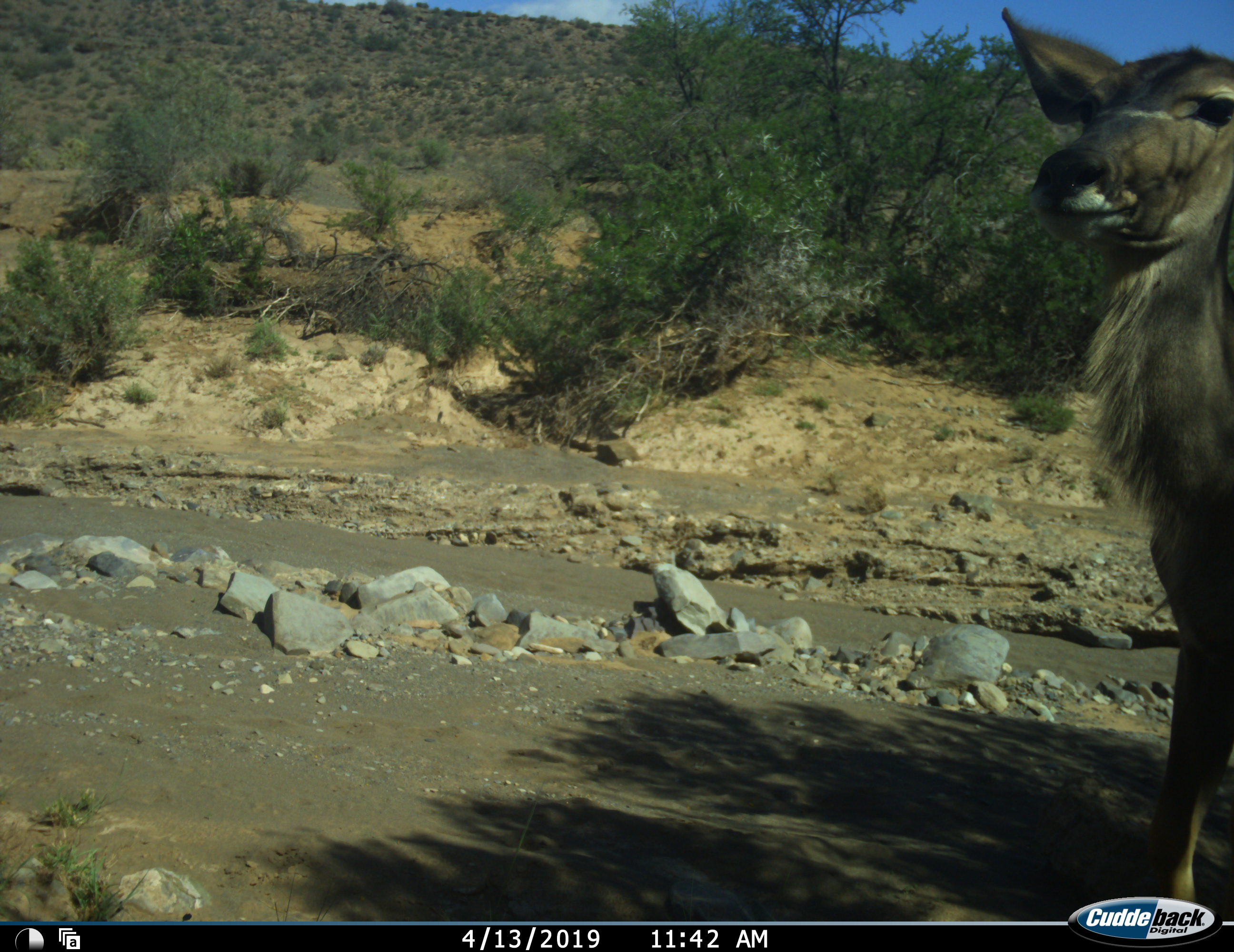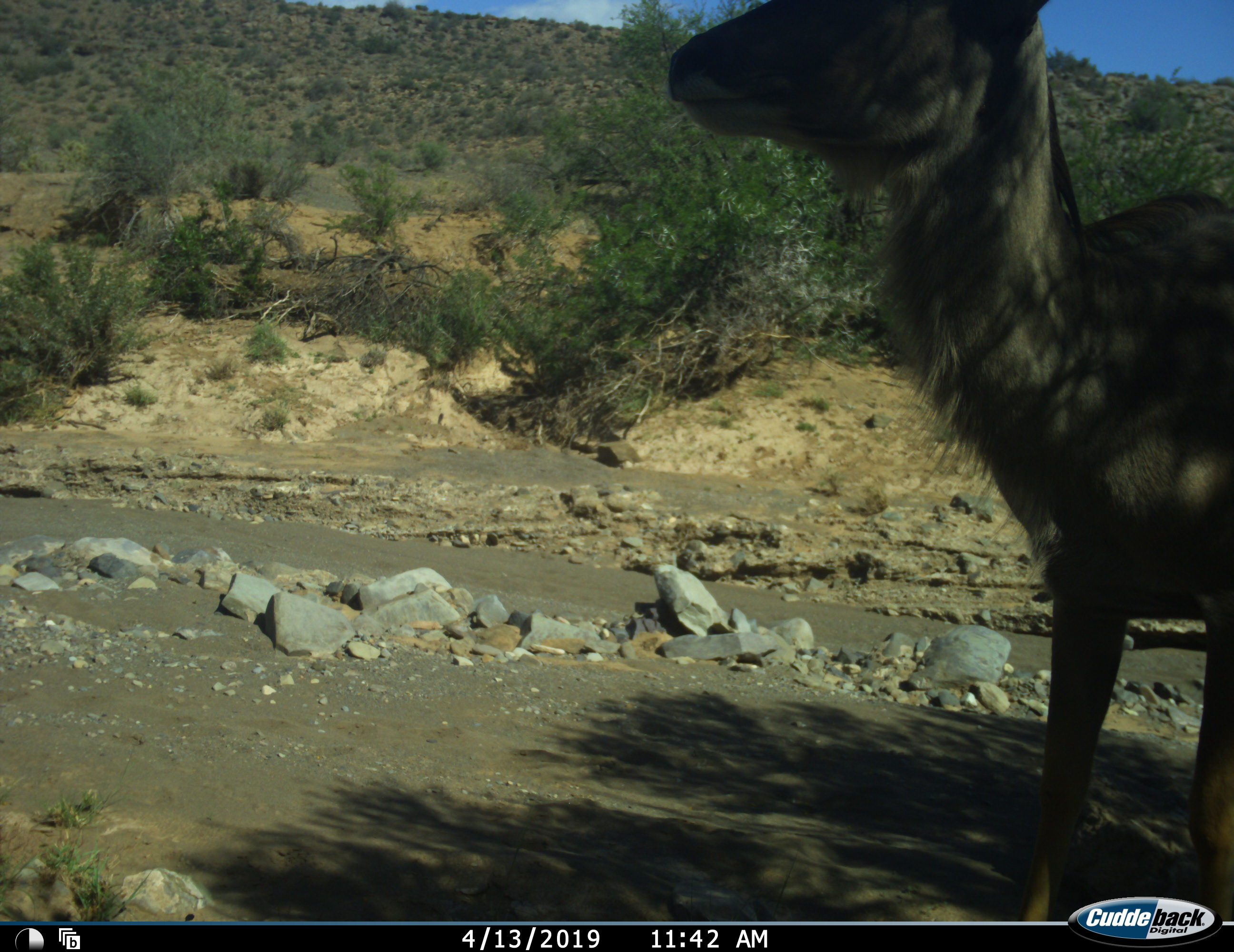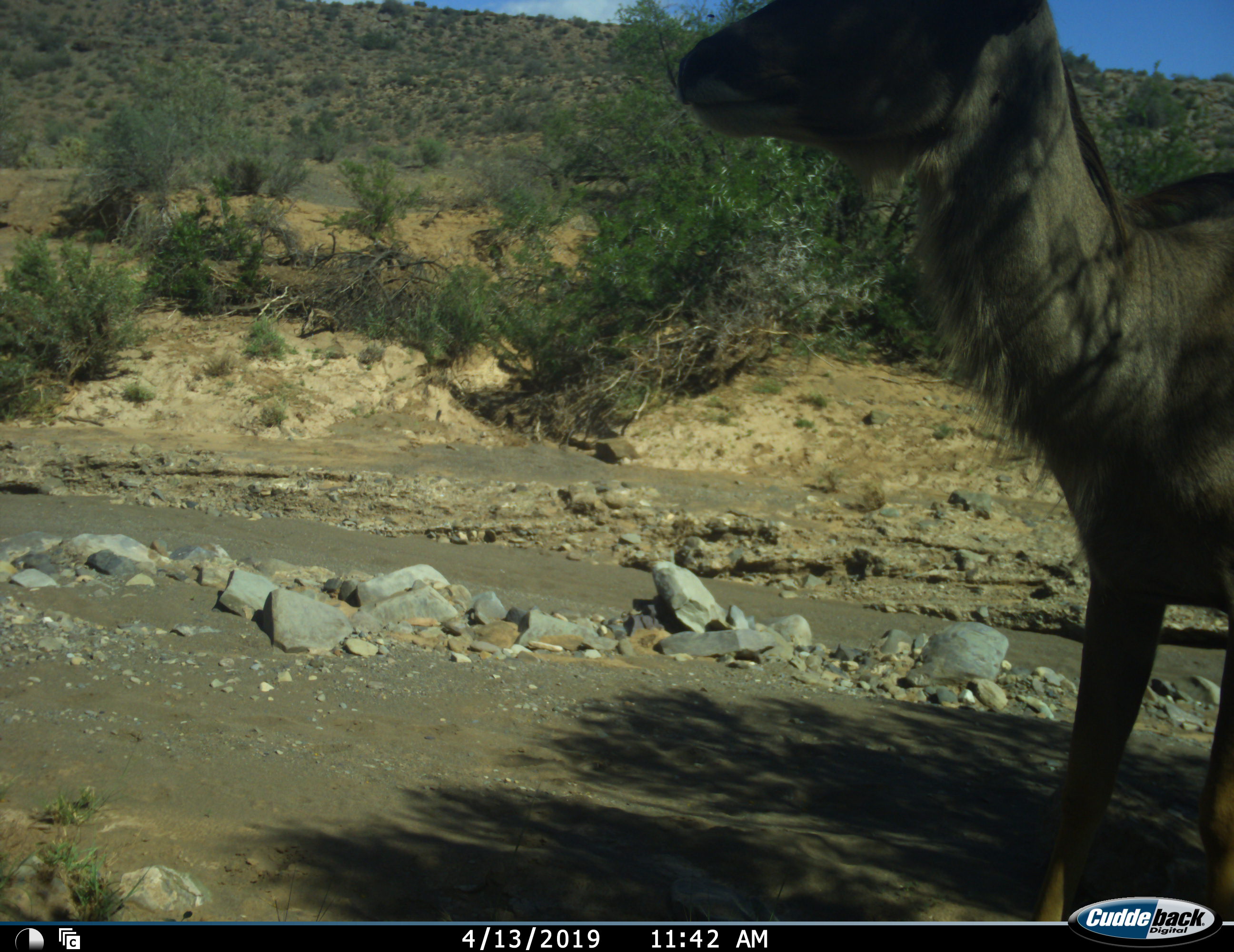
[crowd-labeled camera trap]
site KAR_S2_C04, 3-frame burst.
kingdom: Animalia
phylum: Chordata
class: Mammalia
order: Artiodactyla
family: Bovidae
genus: Tragelaphus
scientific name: Tragelaphus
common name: kudu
Kudu (Tragelaphus), count 1. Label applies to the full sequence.